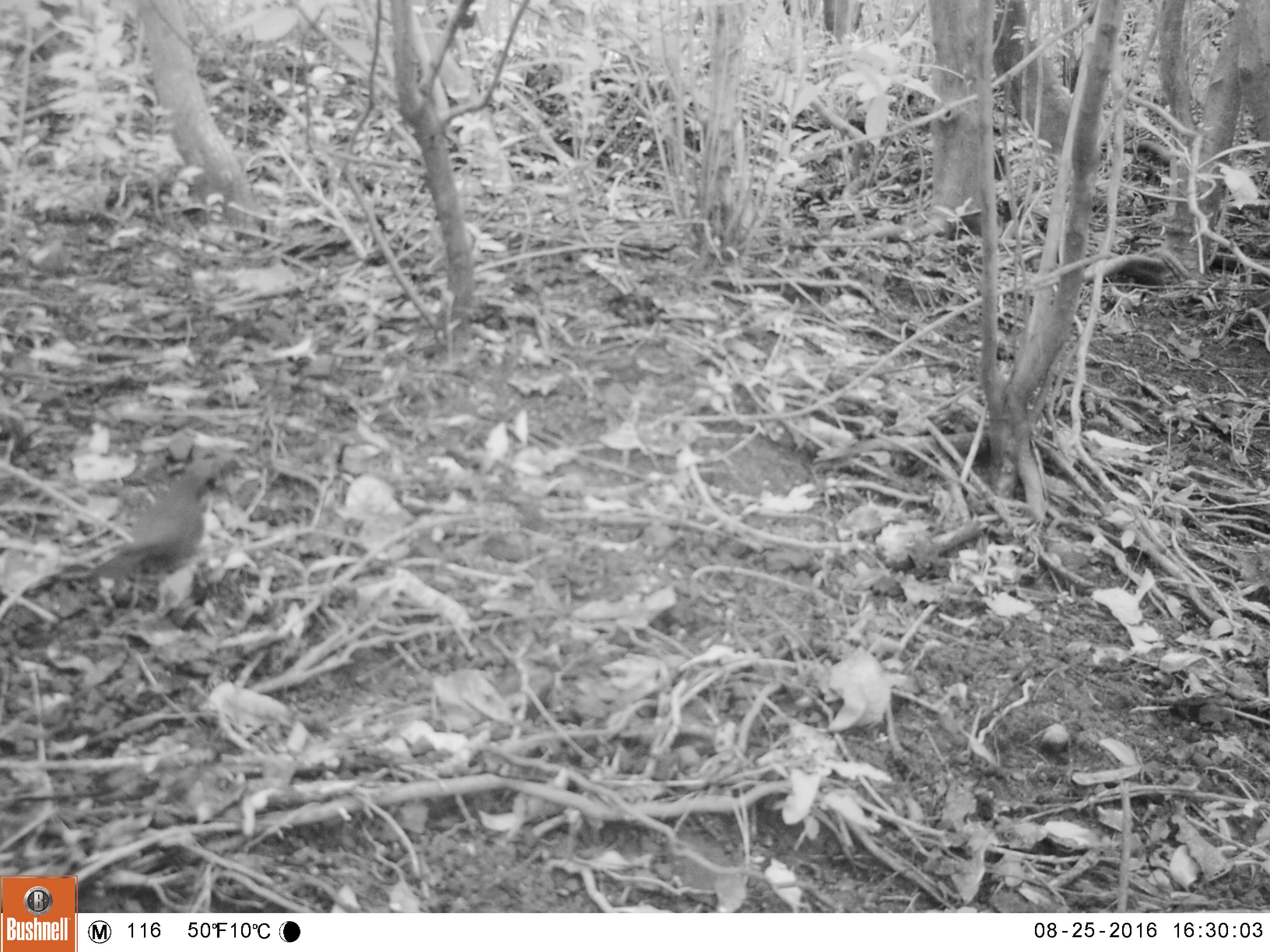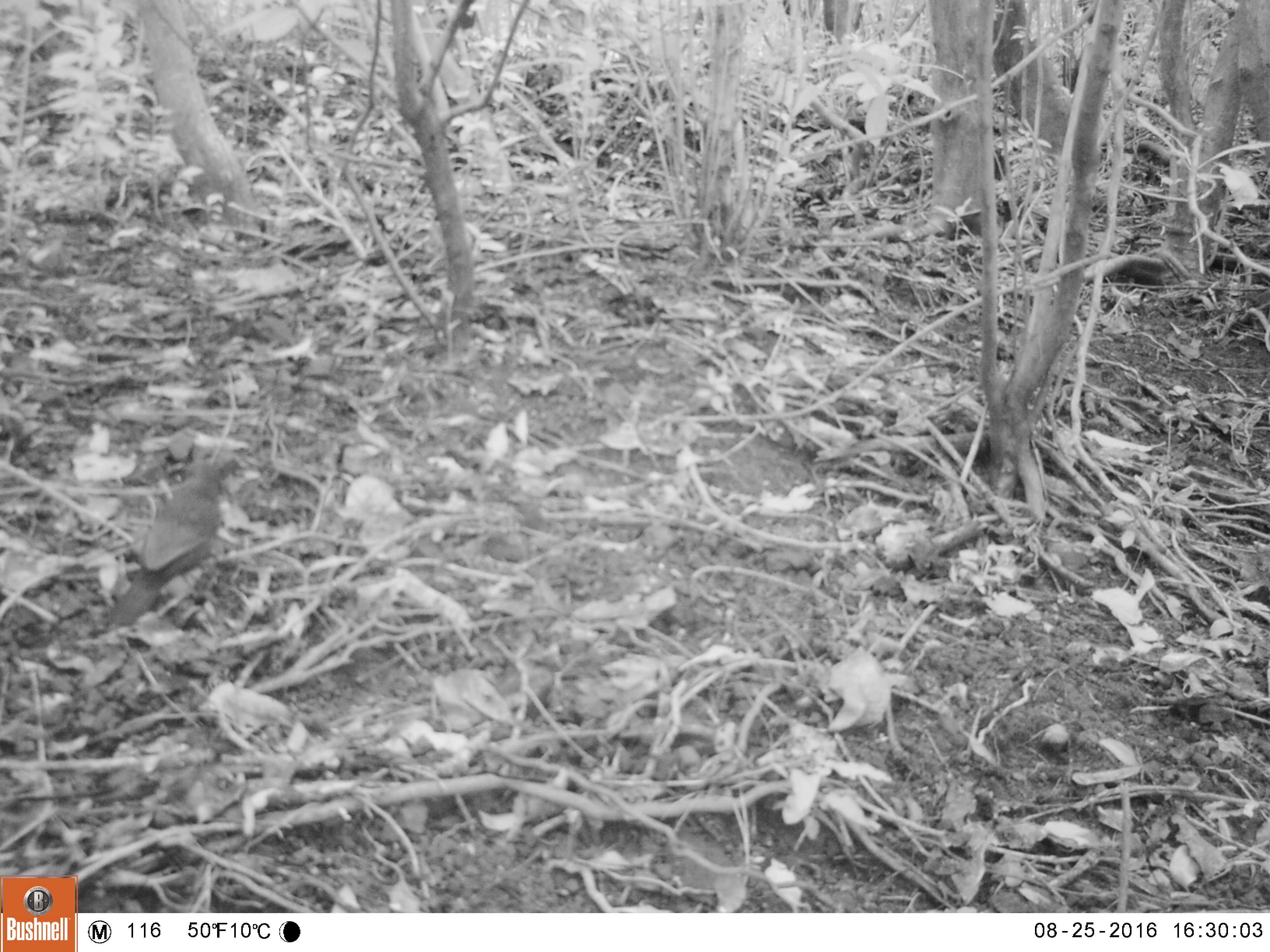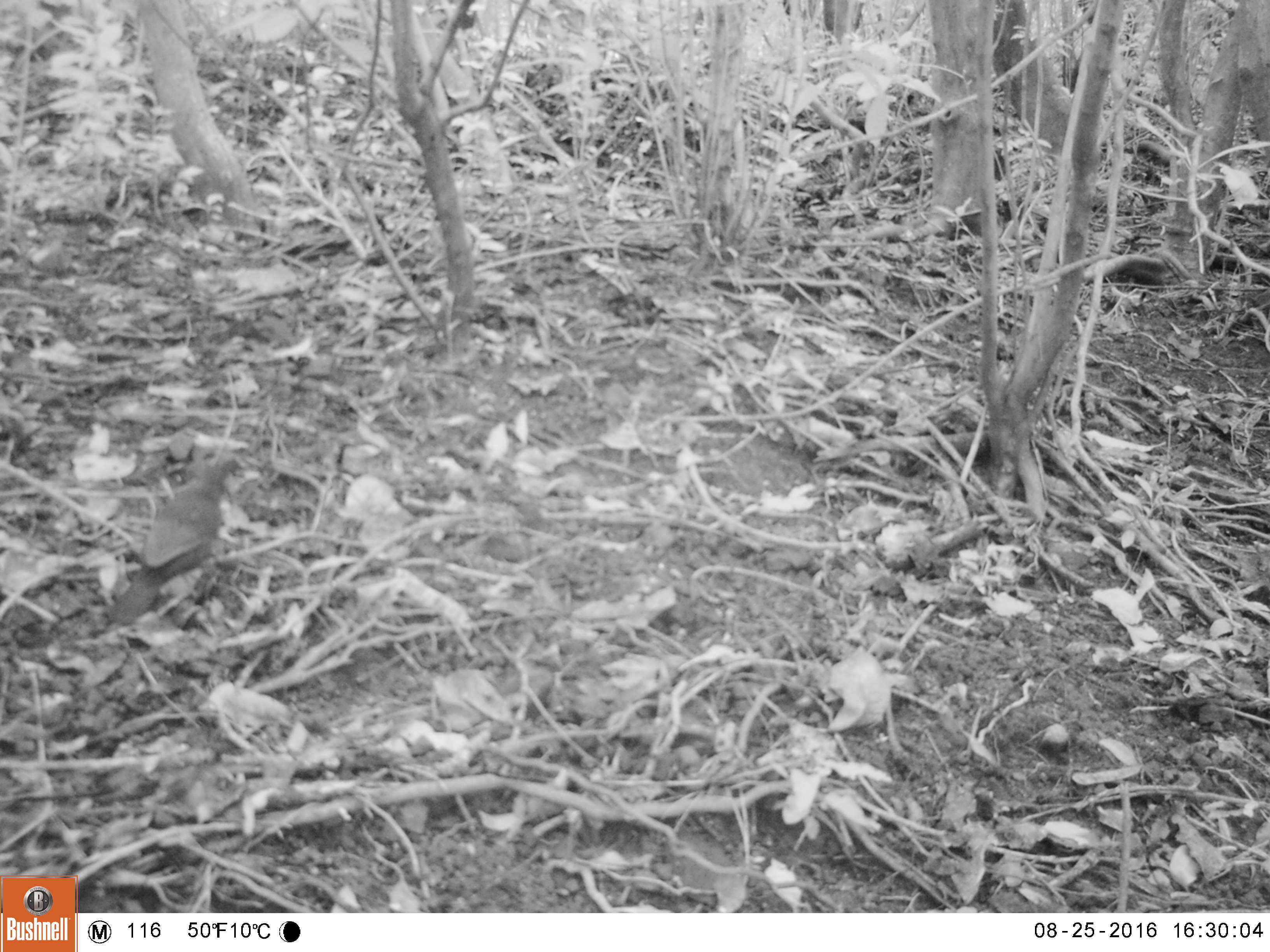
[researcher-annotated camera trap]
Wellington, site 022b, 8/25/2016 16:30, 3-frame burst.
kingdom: Animalia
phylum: Chordata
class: Aves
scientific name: Aves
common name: bird